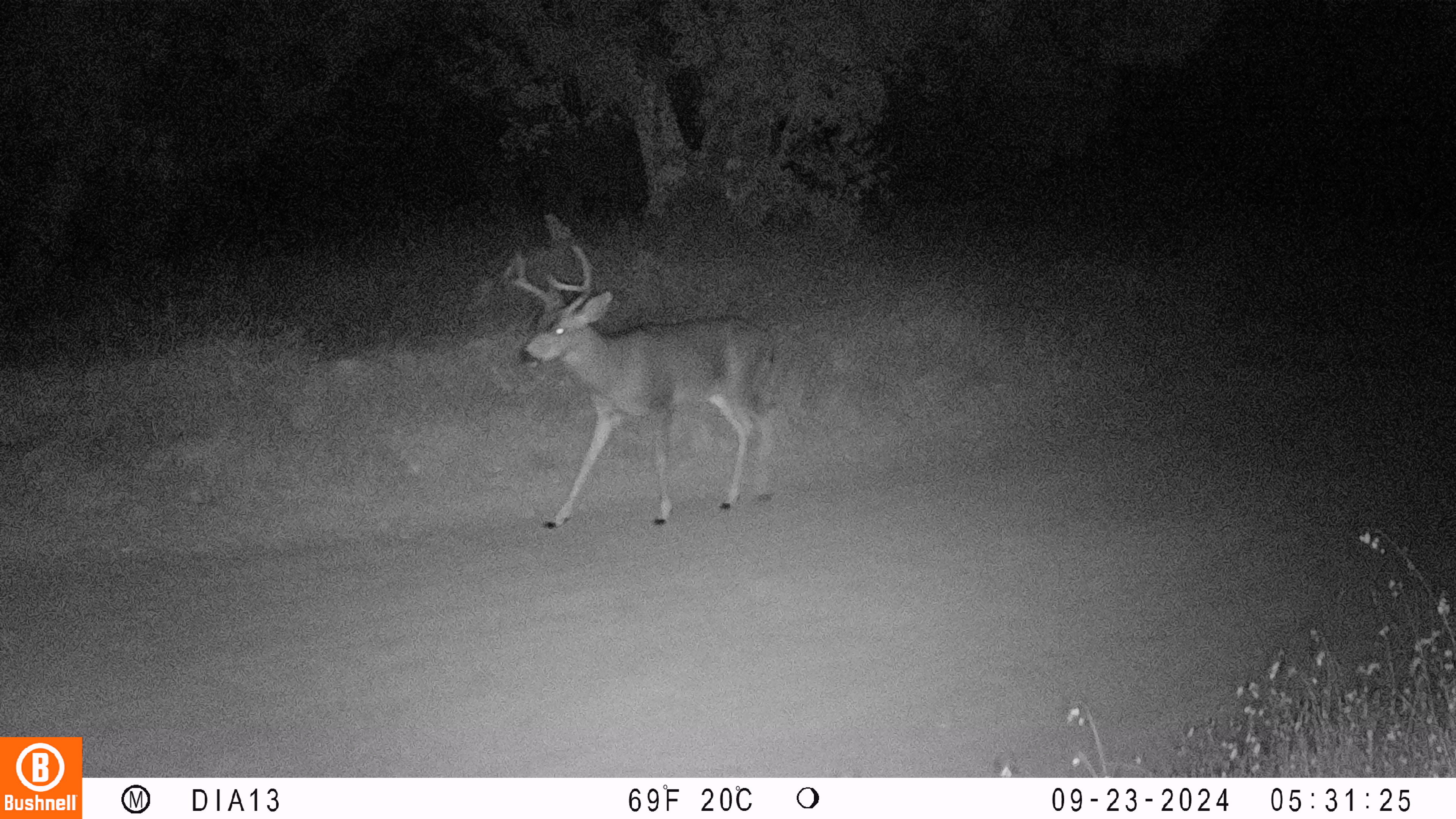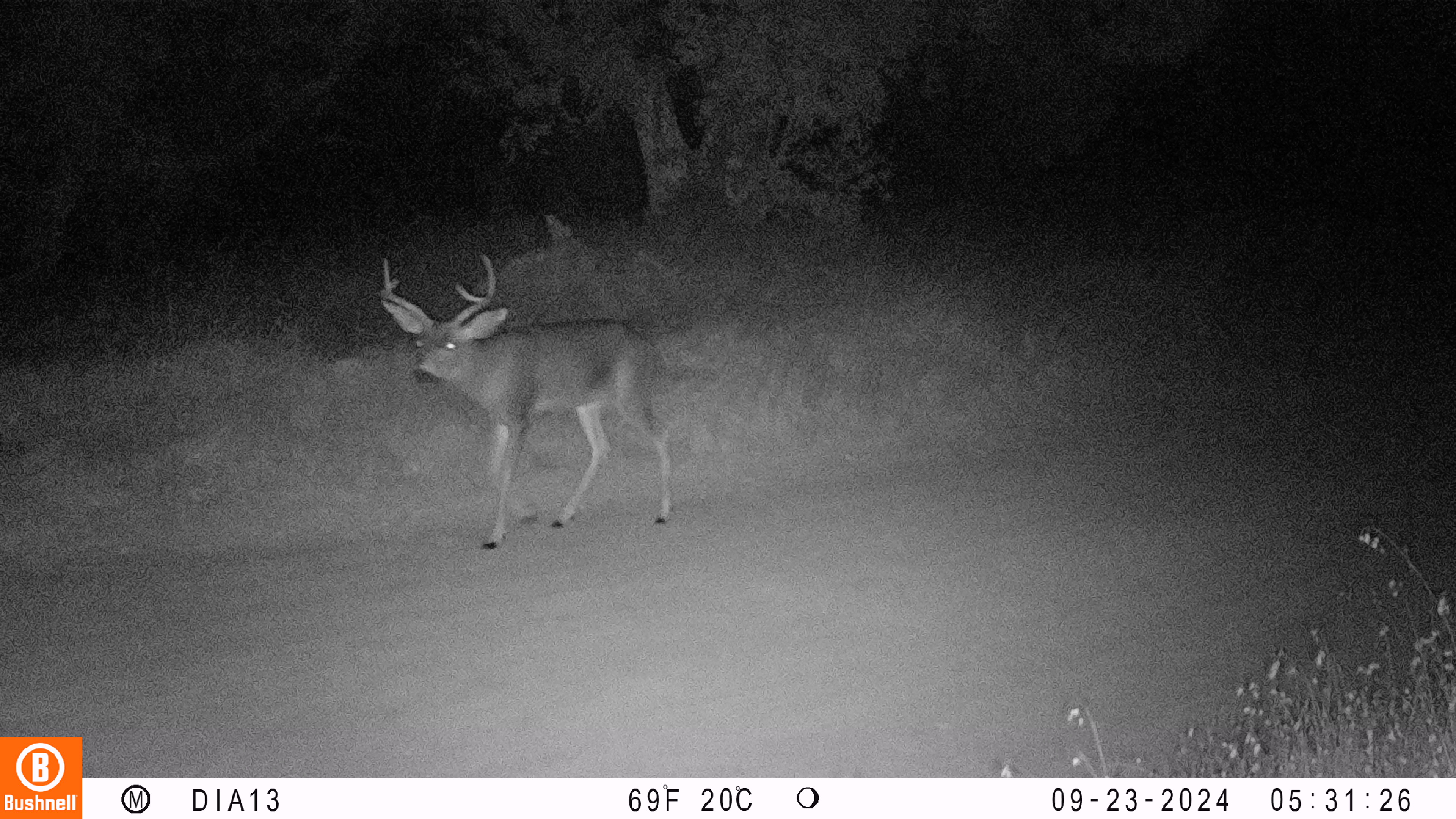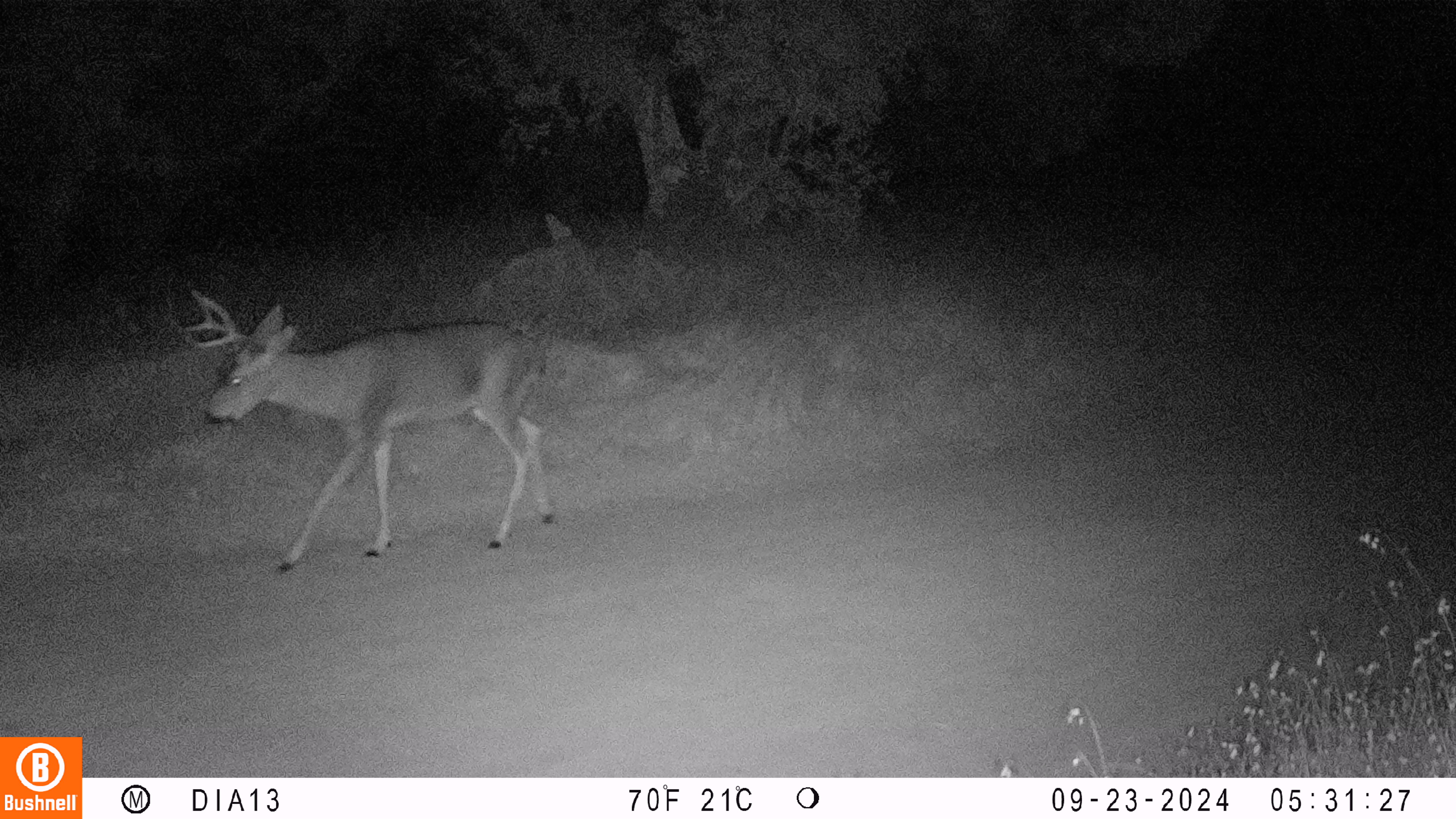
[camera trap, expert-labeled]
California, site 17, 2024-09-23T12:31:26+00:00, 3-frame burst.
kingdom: Animalia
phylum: Chordata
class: Mammalia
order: Artiodactyla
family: Cervidae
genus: Odocoileus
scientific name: Odocoileus hemionus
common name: mule deer